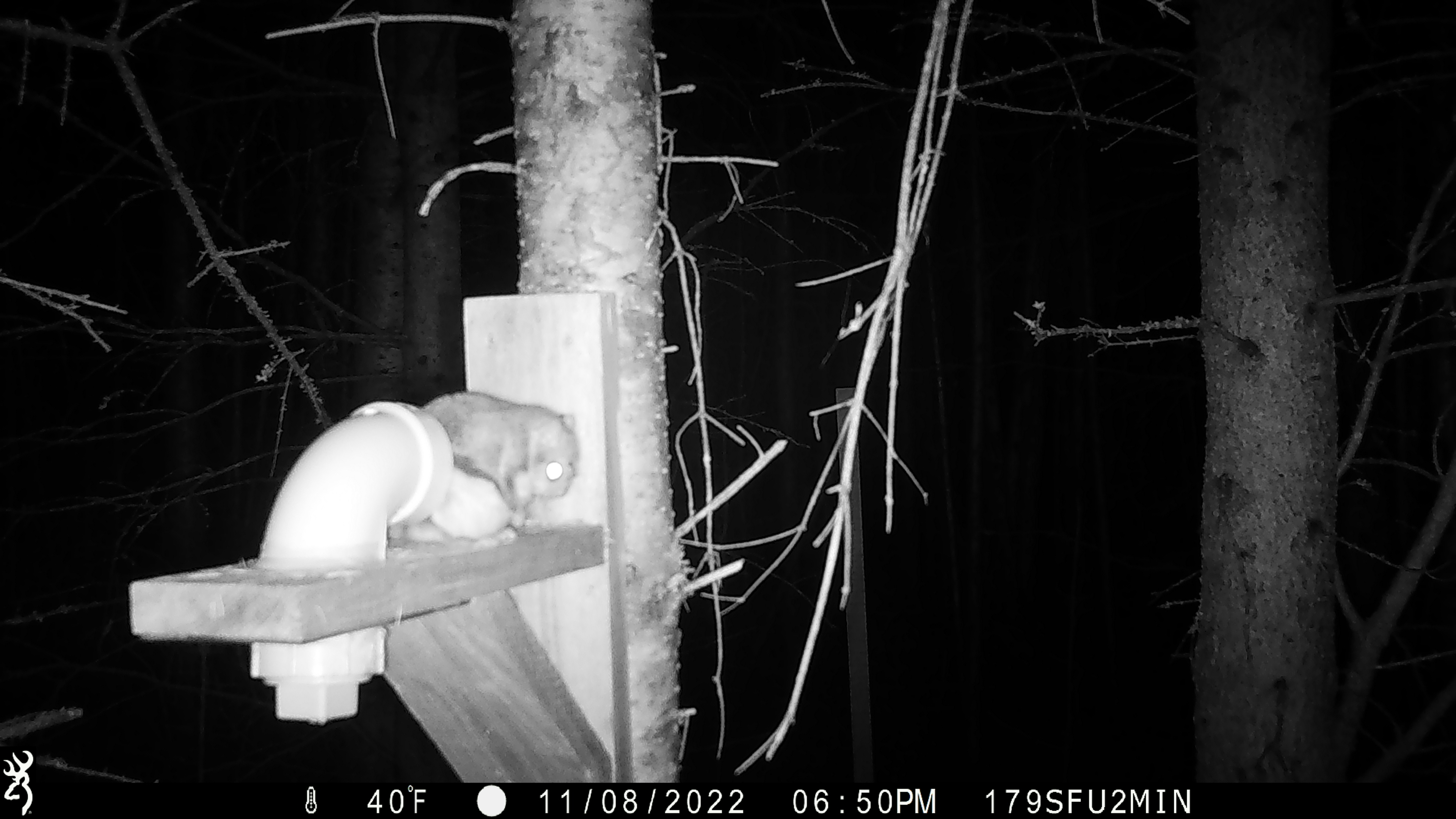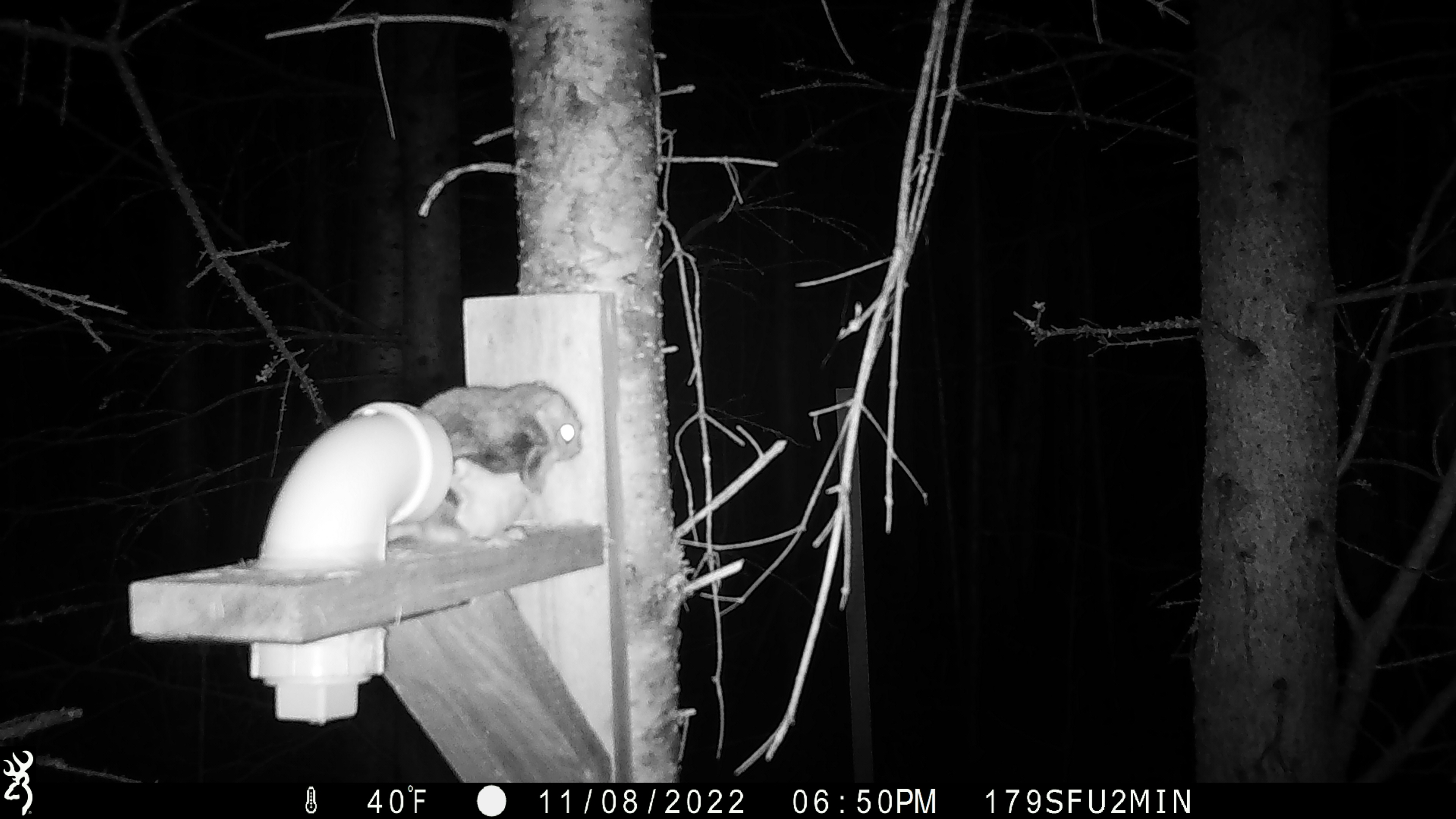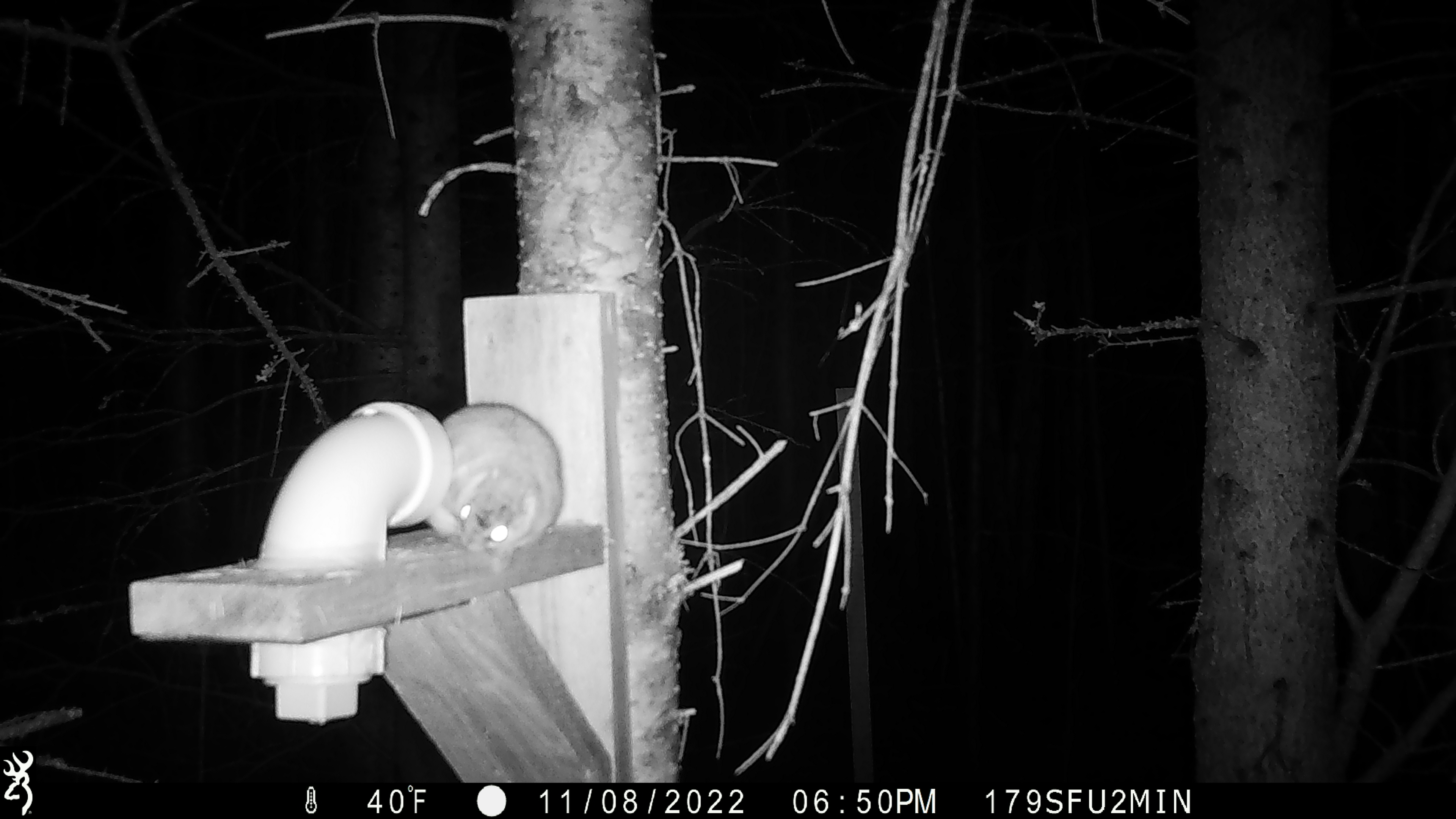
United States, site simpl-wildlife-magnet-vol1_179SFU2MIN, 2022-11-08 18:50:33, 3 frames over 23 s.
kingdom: Animalia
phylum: Chordata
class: Mammalia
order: Rodentia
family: Sciuridae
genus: Glaucomys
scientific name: Glaucomys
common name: flying squirrel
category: flying squirrel sp.